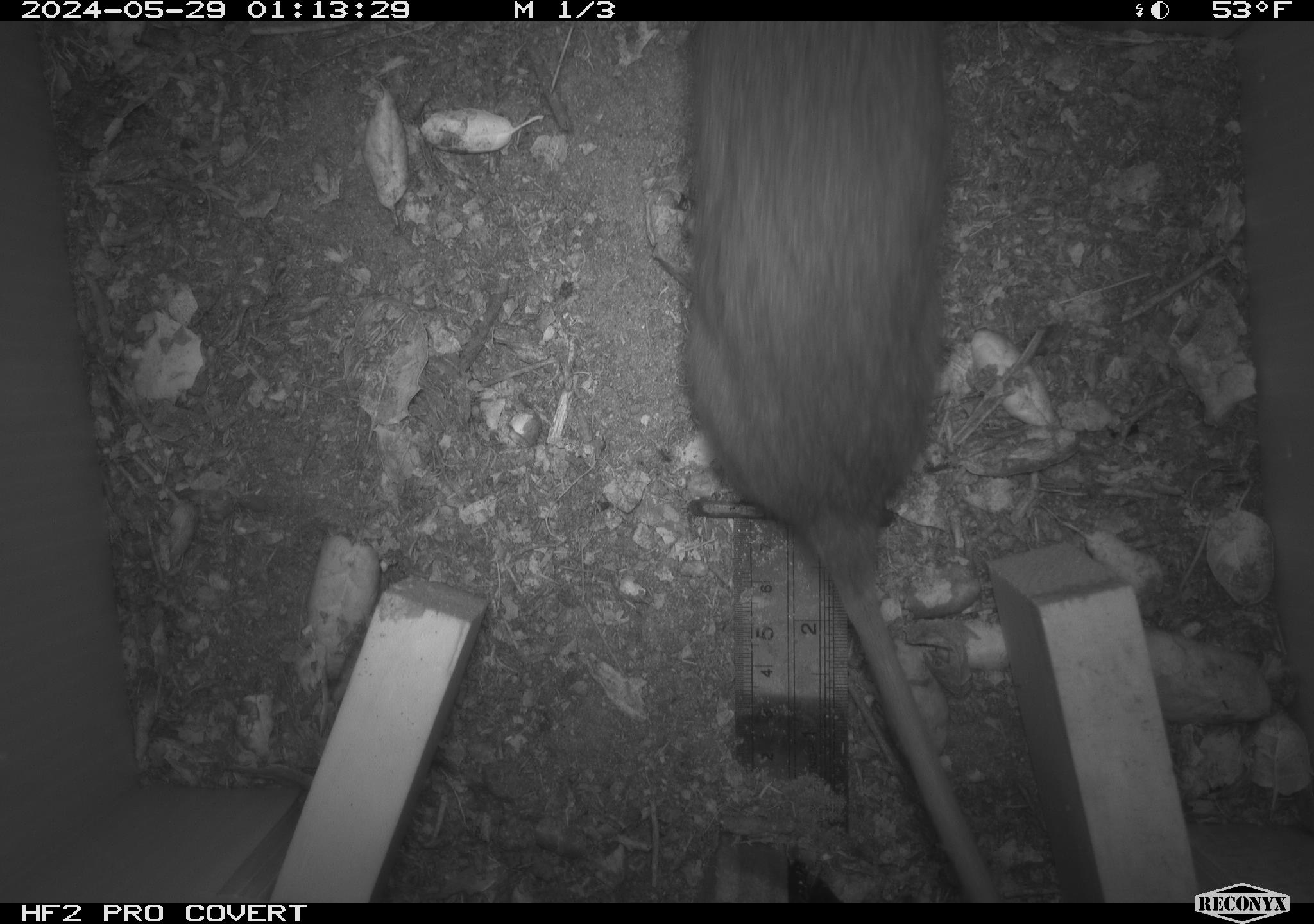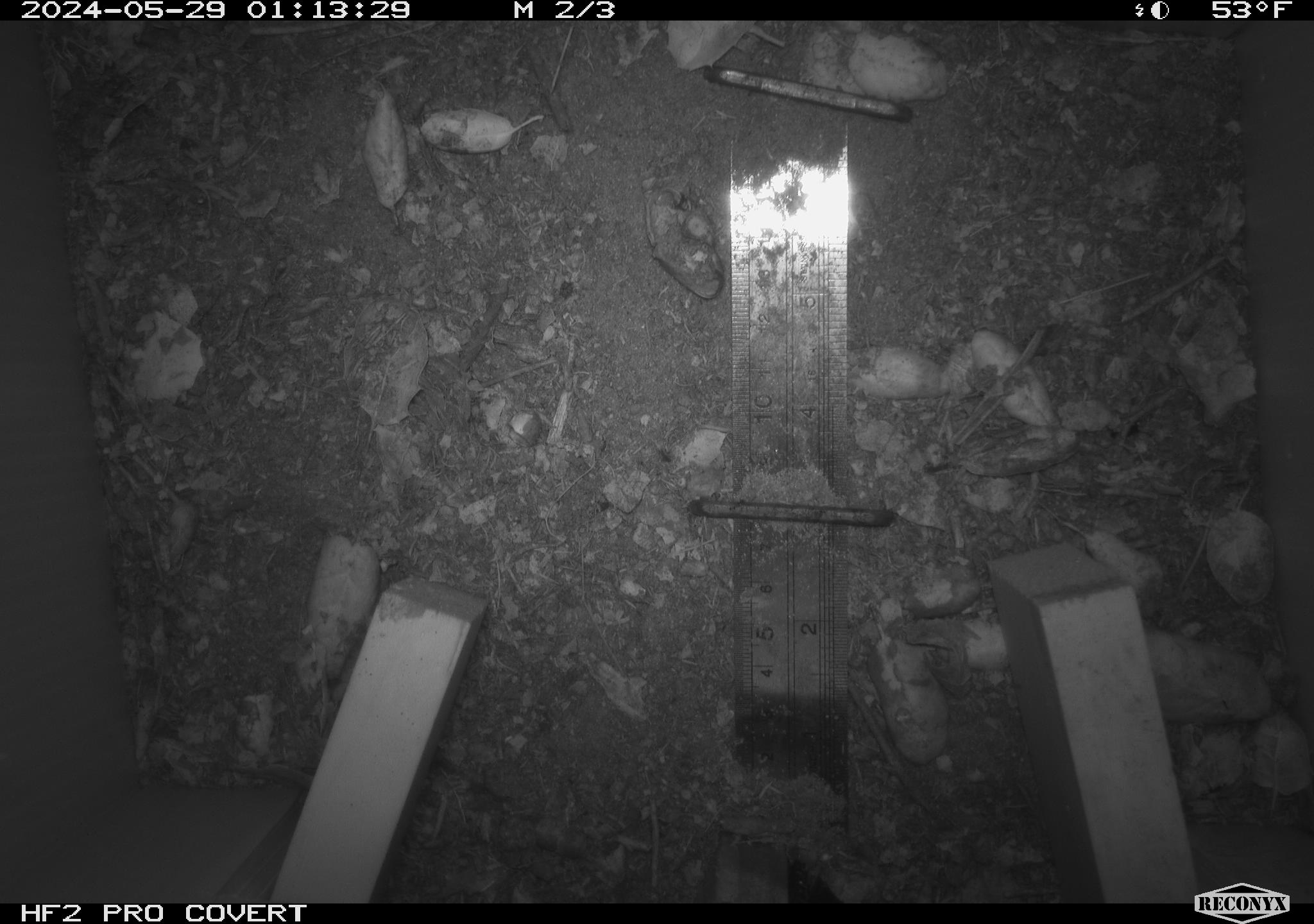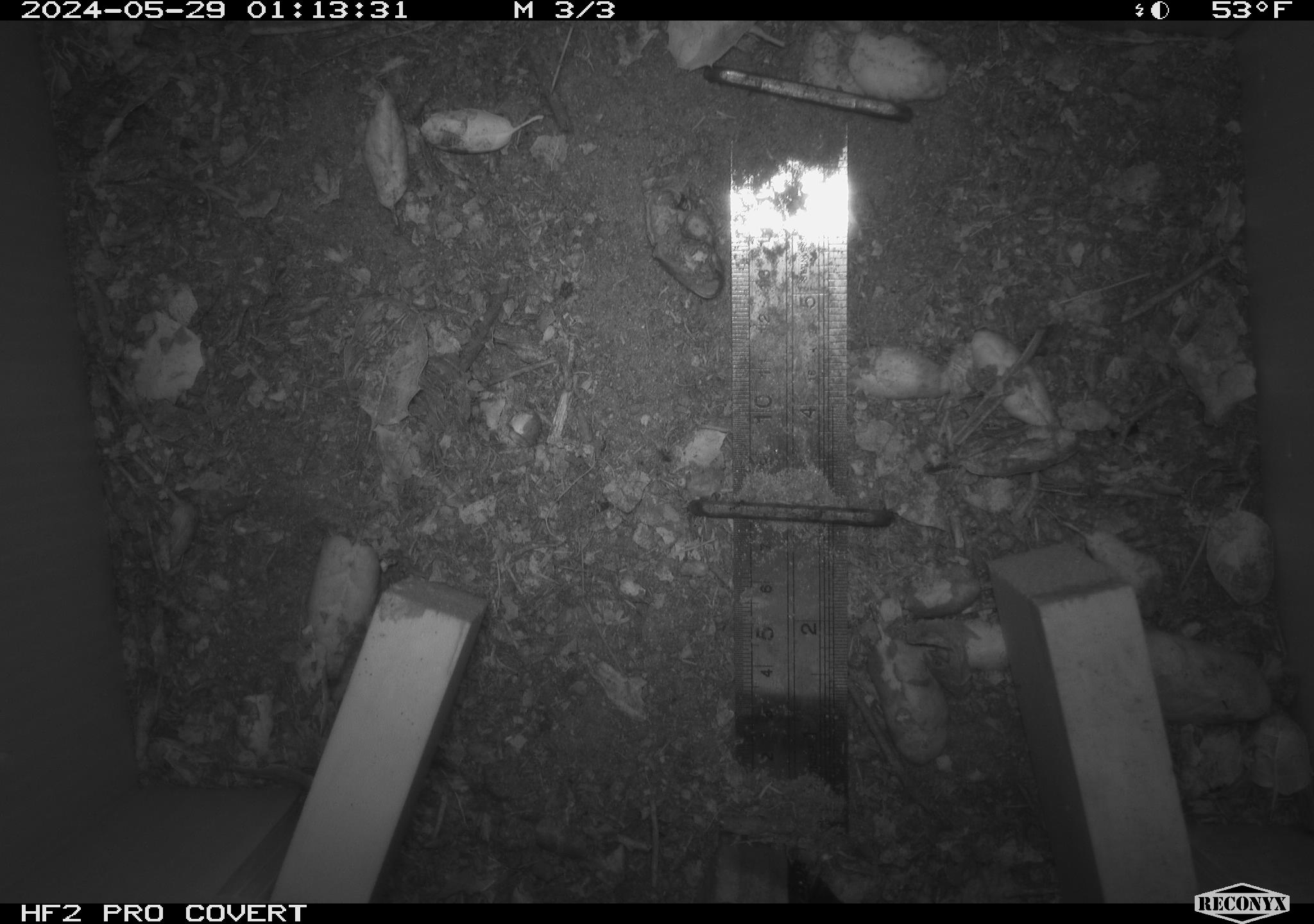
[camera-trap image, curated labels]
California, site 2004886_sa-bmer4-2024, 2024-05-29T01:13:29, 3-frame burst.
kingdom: Animalia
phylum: Chordata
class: Mammalia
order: Rodentia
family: Muridae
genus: Rattus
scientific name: Rattus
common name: rat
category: rattus species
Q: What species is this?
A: Rattus species (rat) (Rattus).